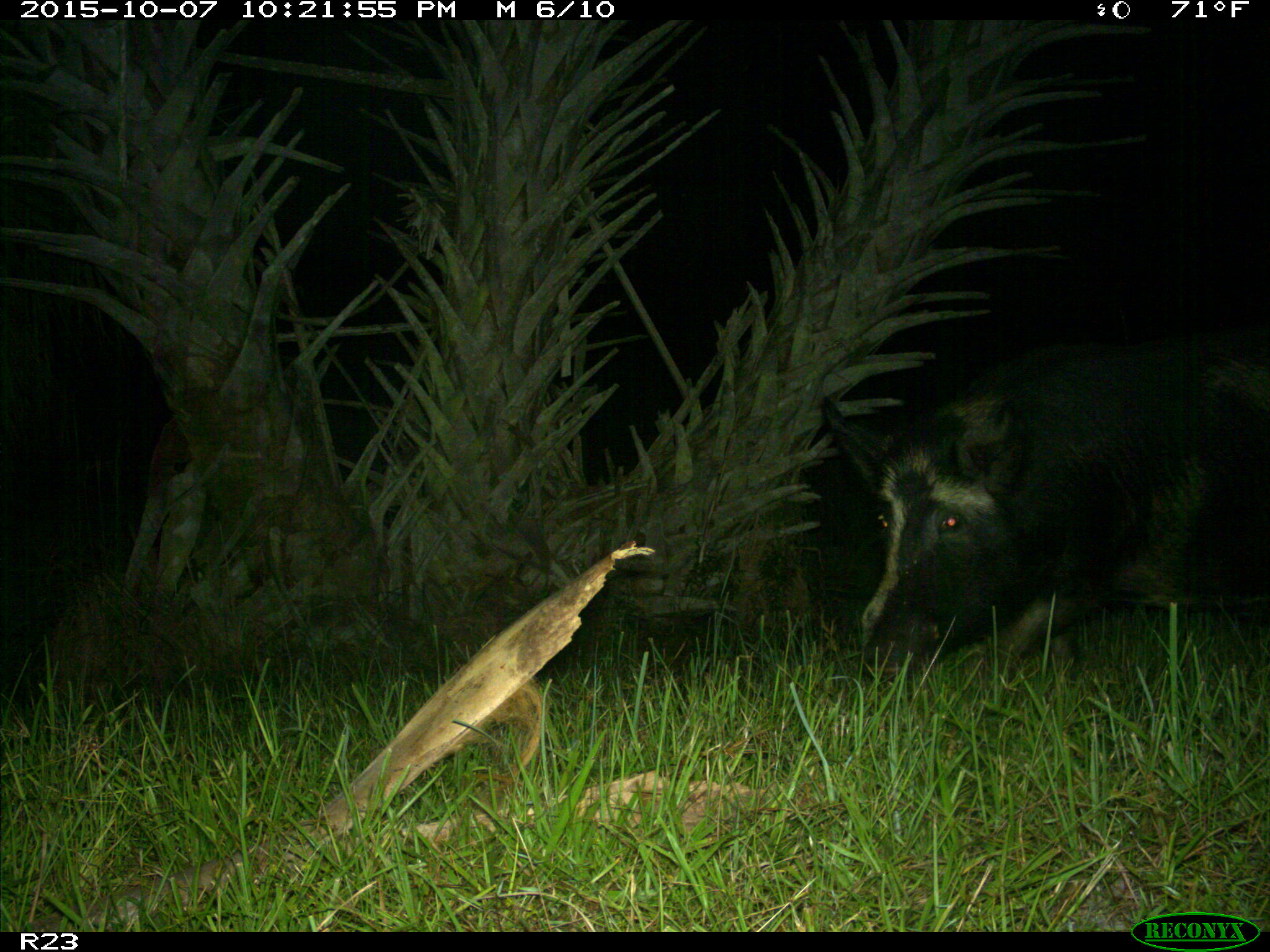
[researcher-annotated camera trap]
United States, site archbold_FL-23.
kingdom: Animalia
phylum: Chordata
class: Mammalia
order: Artiodactyla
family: Suidae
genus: Sus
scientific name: Sus scrofa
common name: wild boar